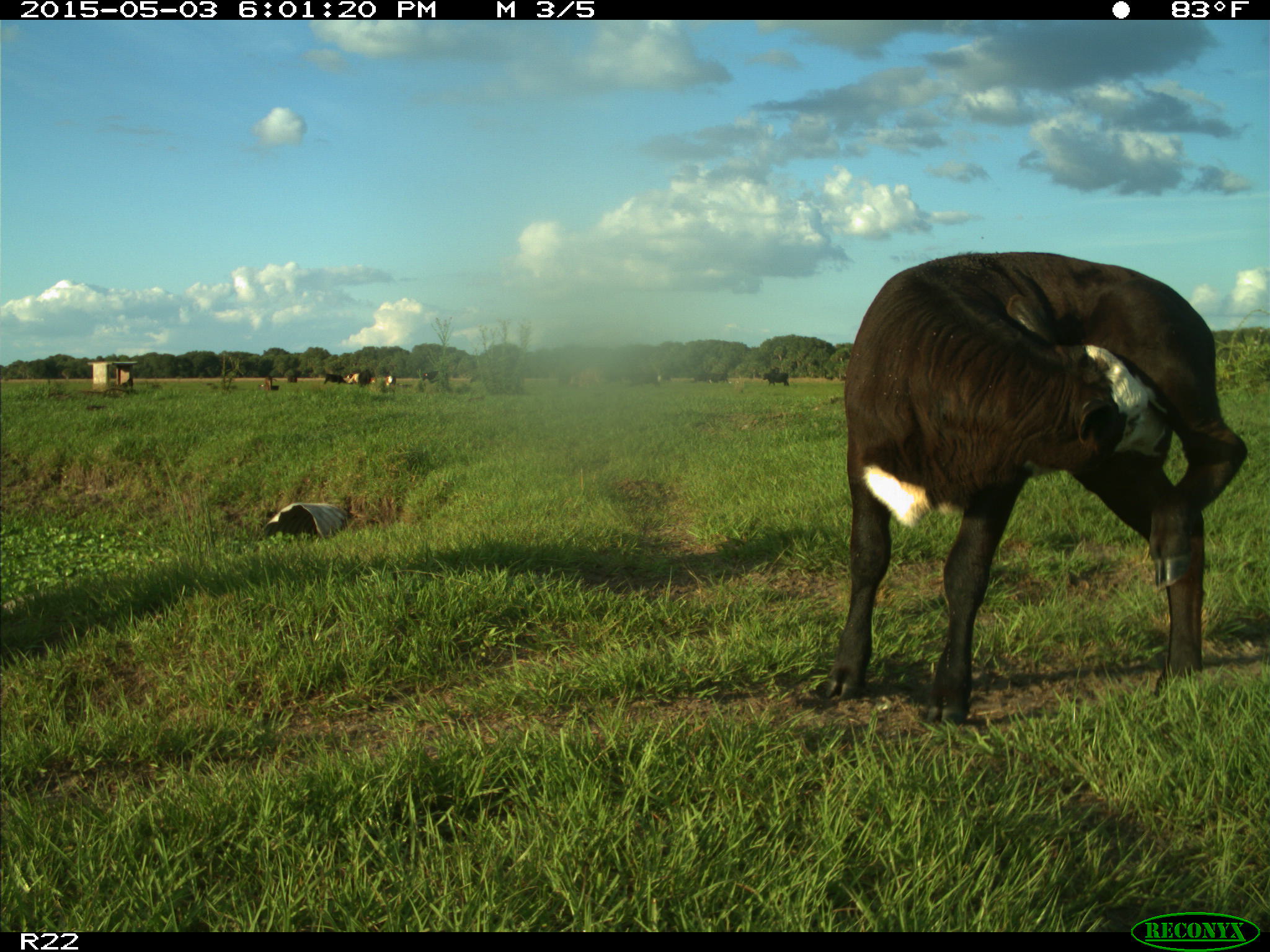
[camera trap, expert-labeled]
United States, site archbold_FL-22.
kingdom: Animalia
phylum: Chordata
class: Mammalia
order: Artiodactyla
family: Bovidae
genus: Bos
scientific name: Bos taurus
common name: domestic cow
Bos taurus (domestic cow).